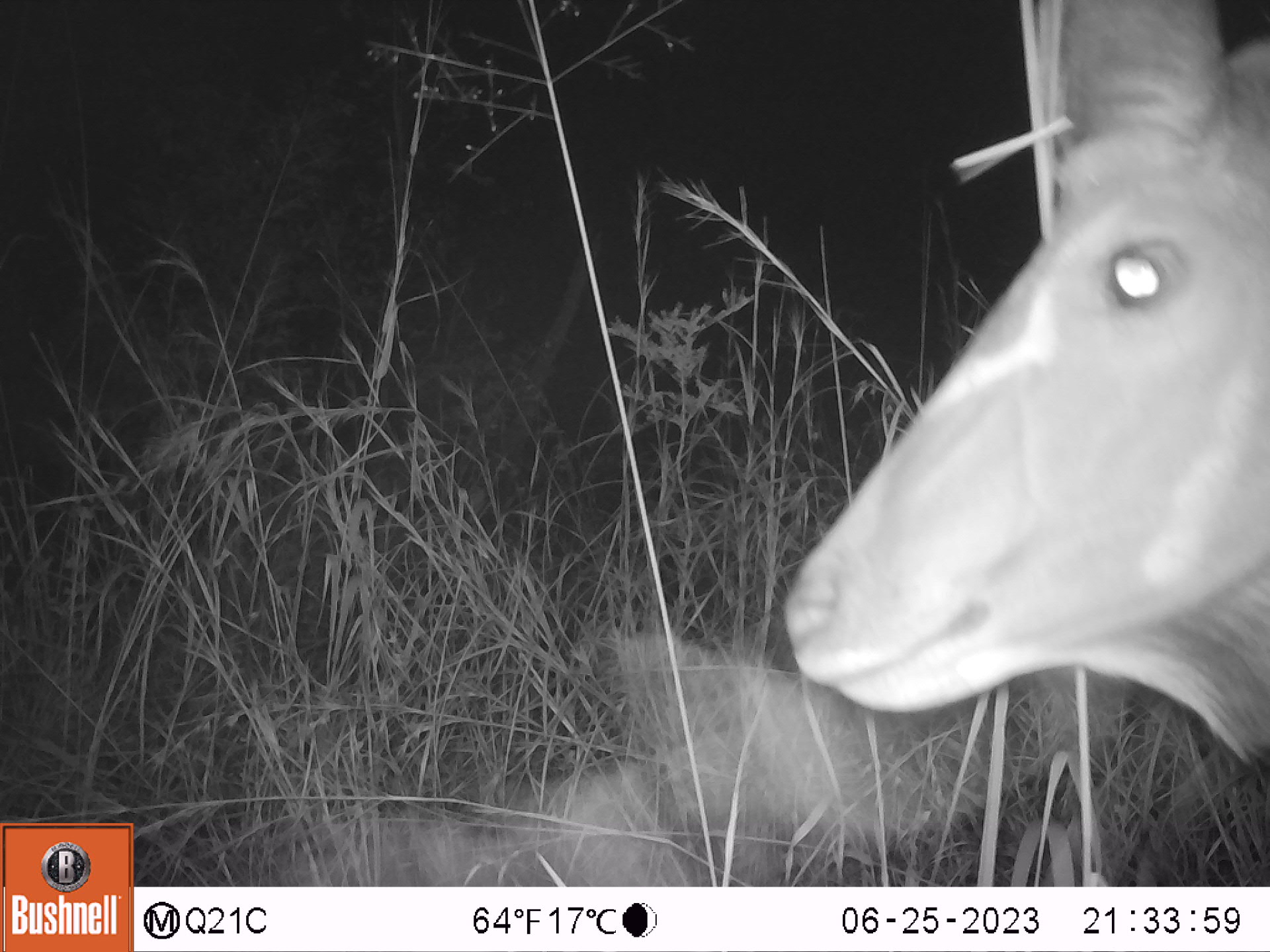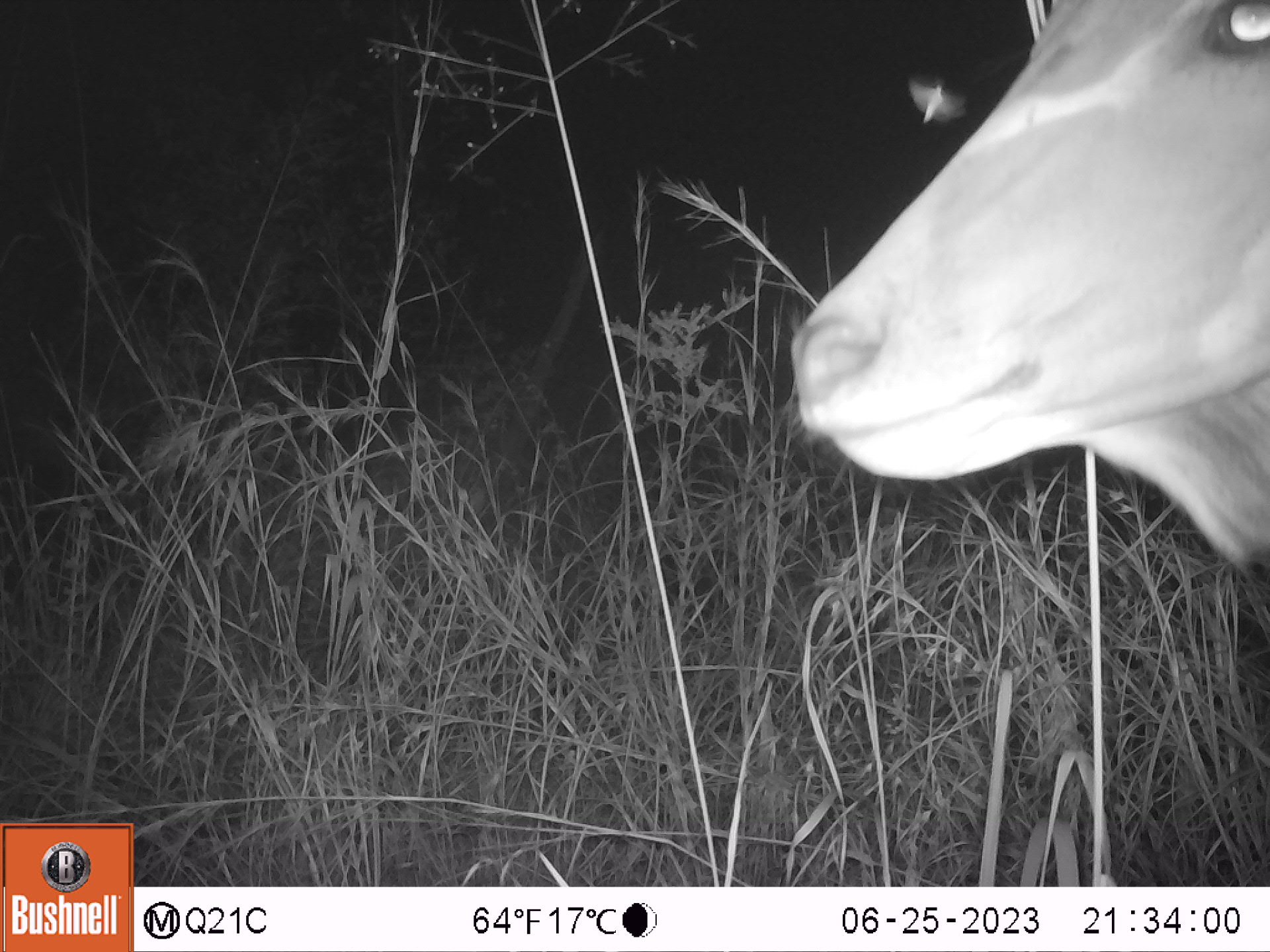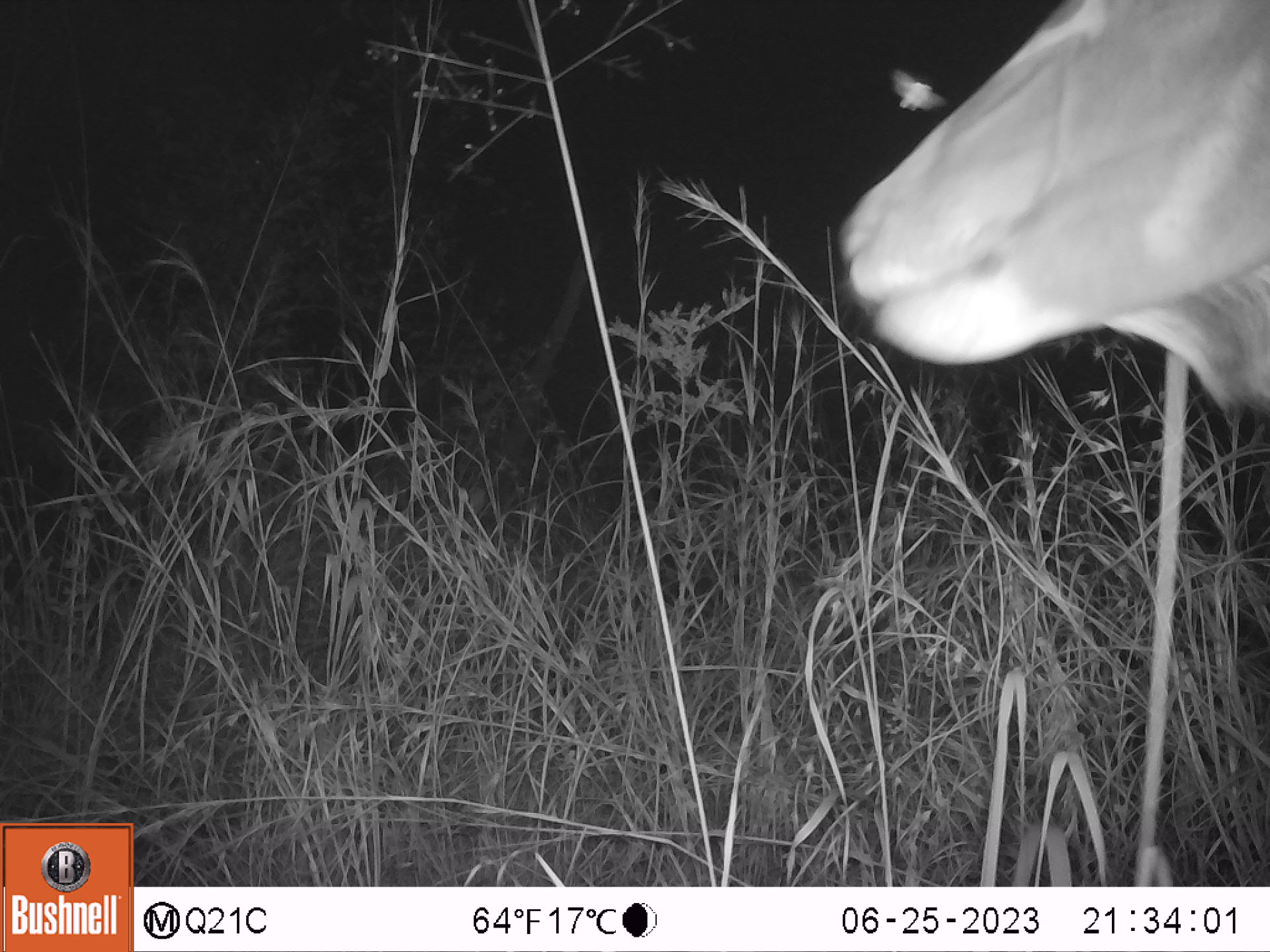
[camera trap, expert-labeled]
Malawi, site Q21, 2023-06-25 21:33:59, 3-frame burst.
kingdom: Animalia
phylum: Chordata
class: Mammalia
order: Artiodactyla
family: Bovidae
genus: Tragelaphus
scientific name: Tragelaphus strepsiceros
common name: greater kudu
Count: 1.